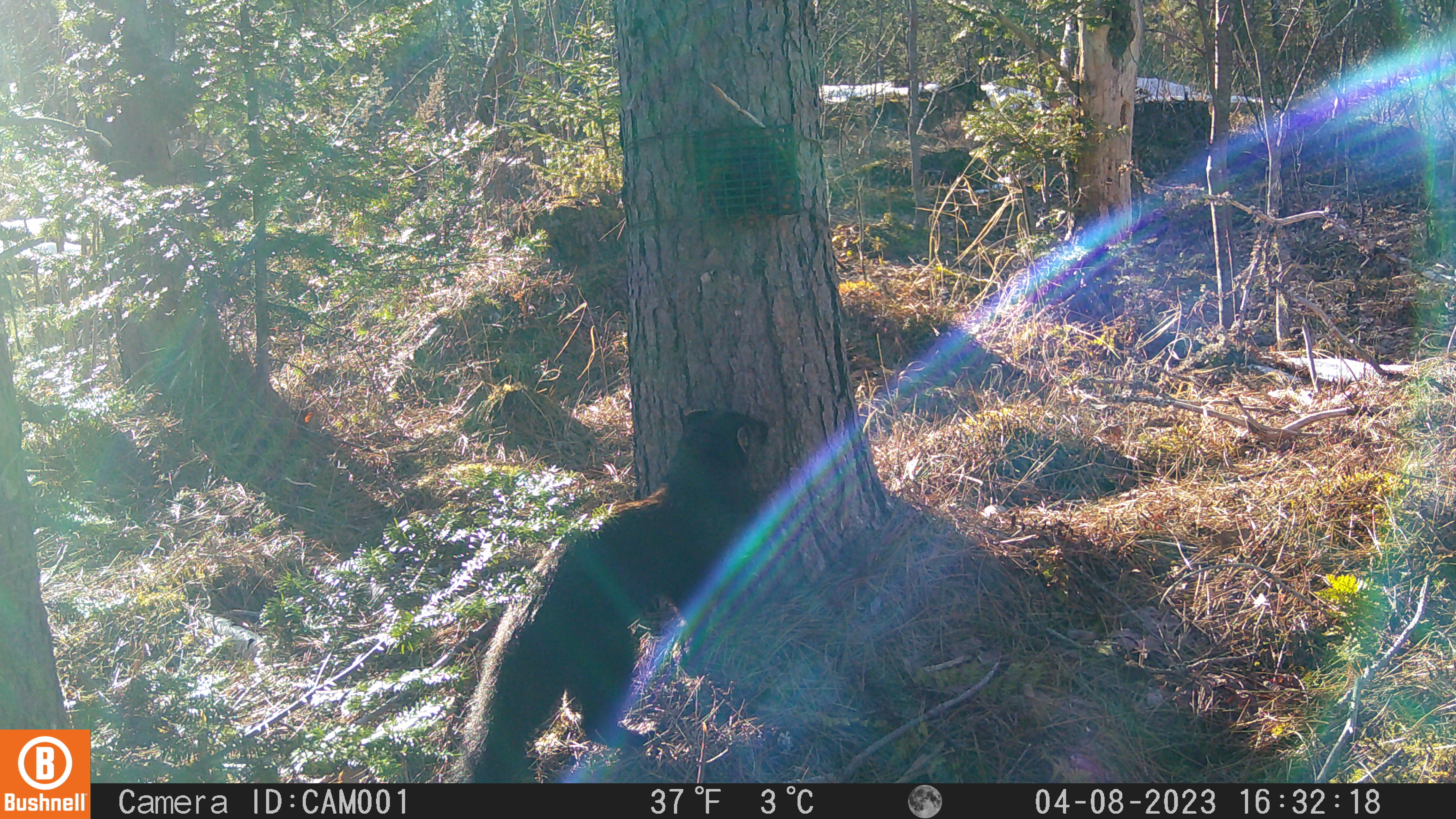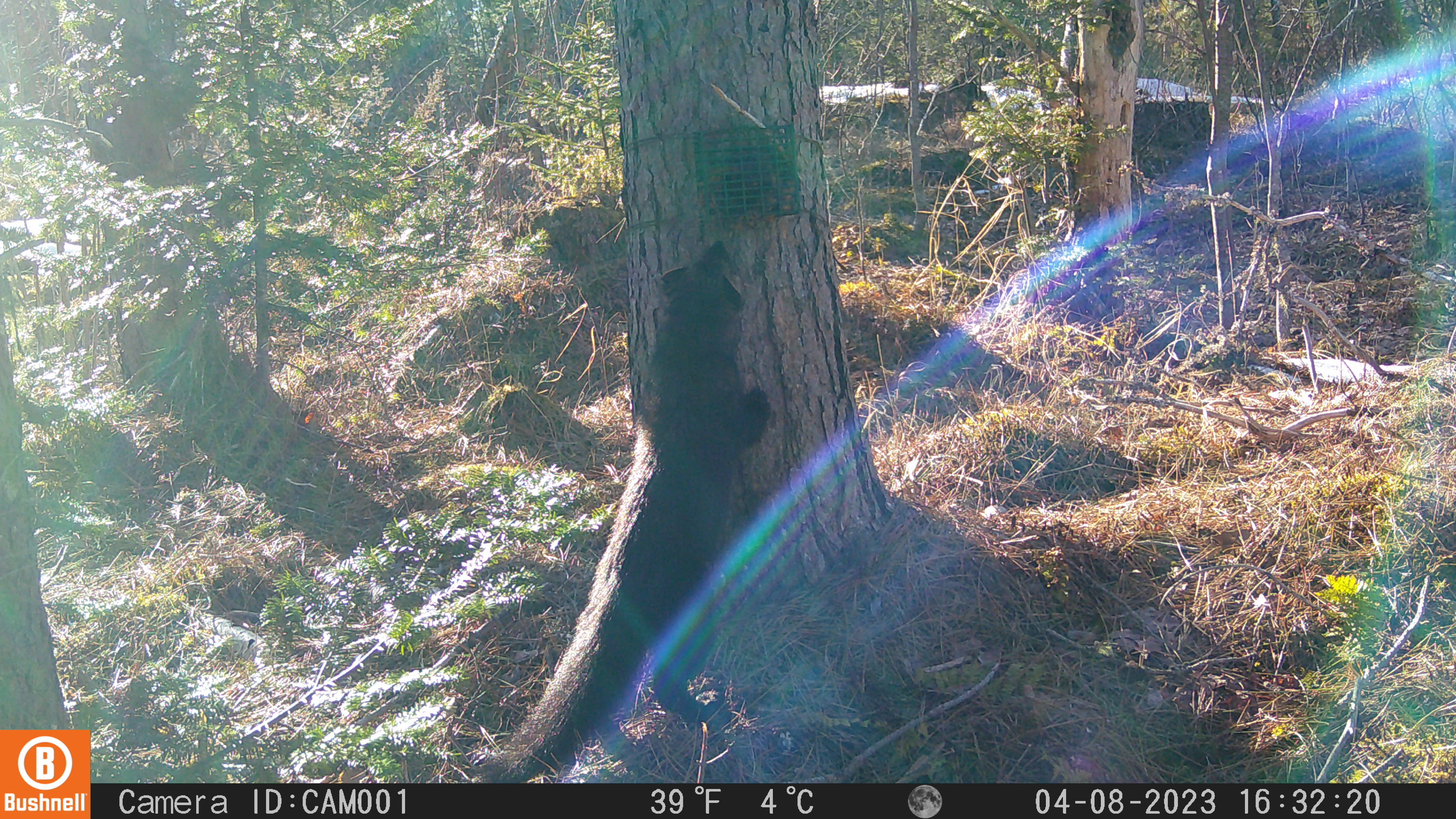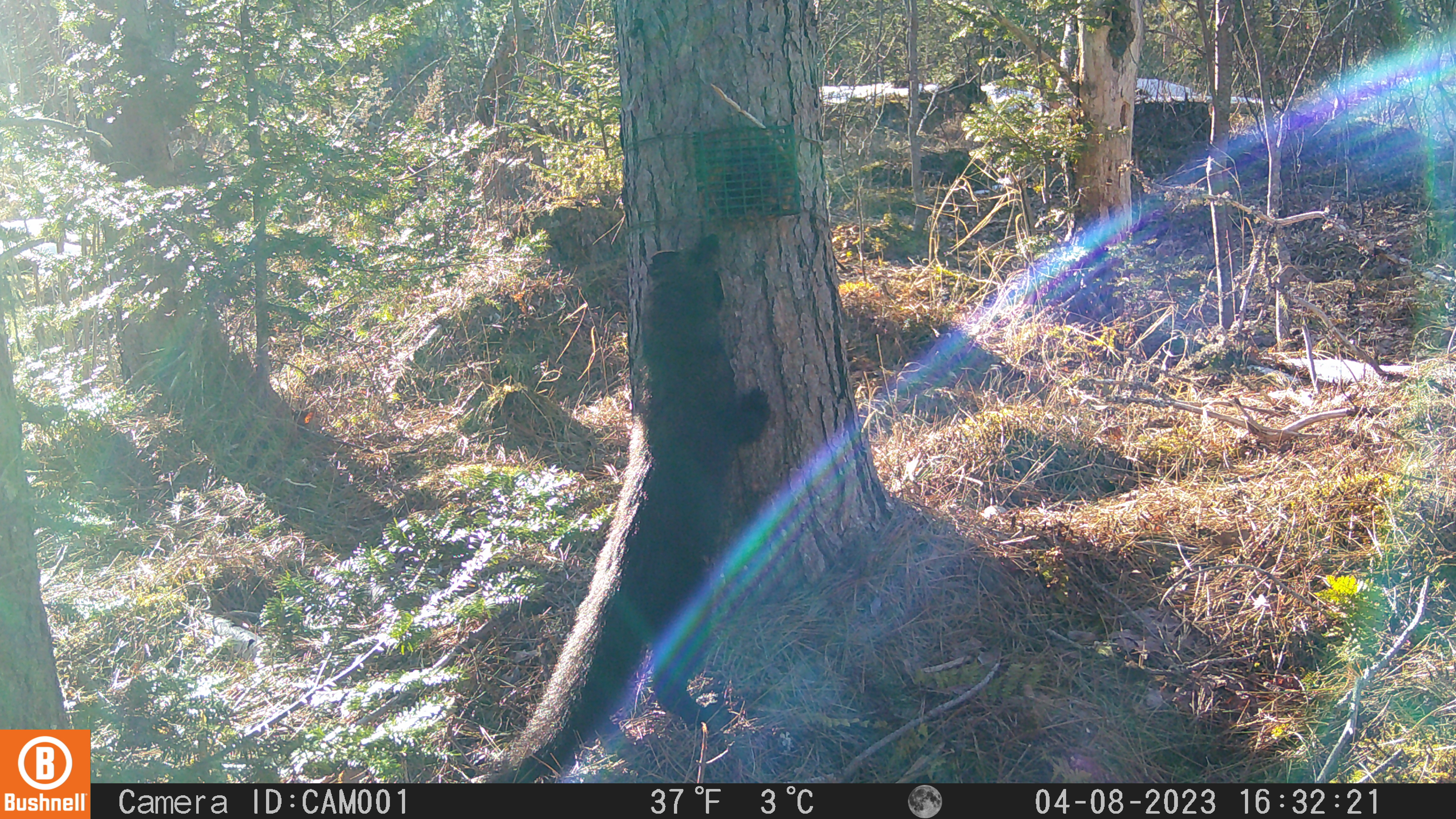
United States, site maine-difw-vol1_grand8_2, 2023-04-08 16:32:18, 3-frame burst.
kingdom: Animalia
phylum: Chordata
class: Mammalia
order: Carnivora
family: Mustelidae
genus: Pekania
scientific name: Pekania pennanti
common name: fisher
Fisher (Pekania pennanti).